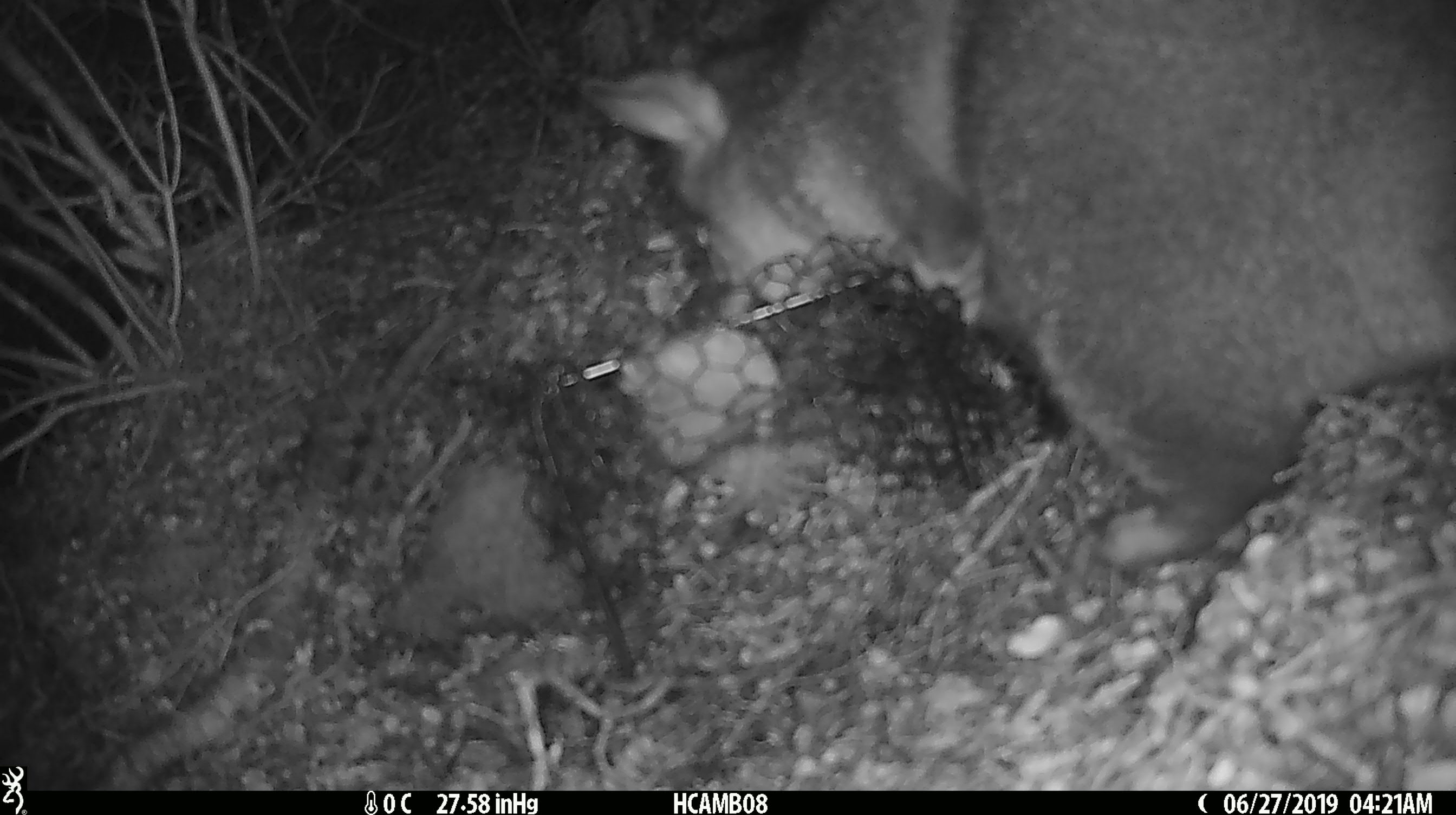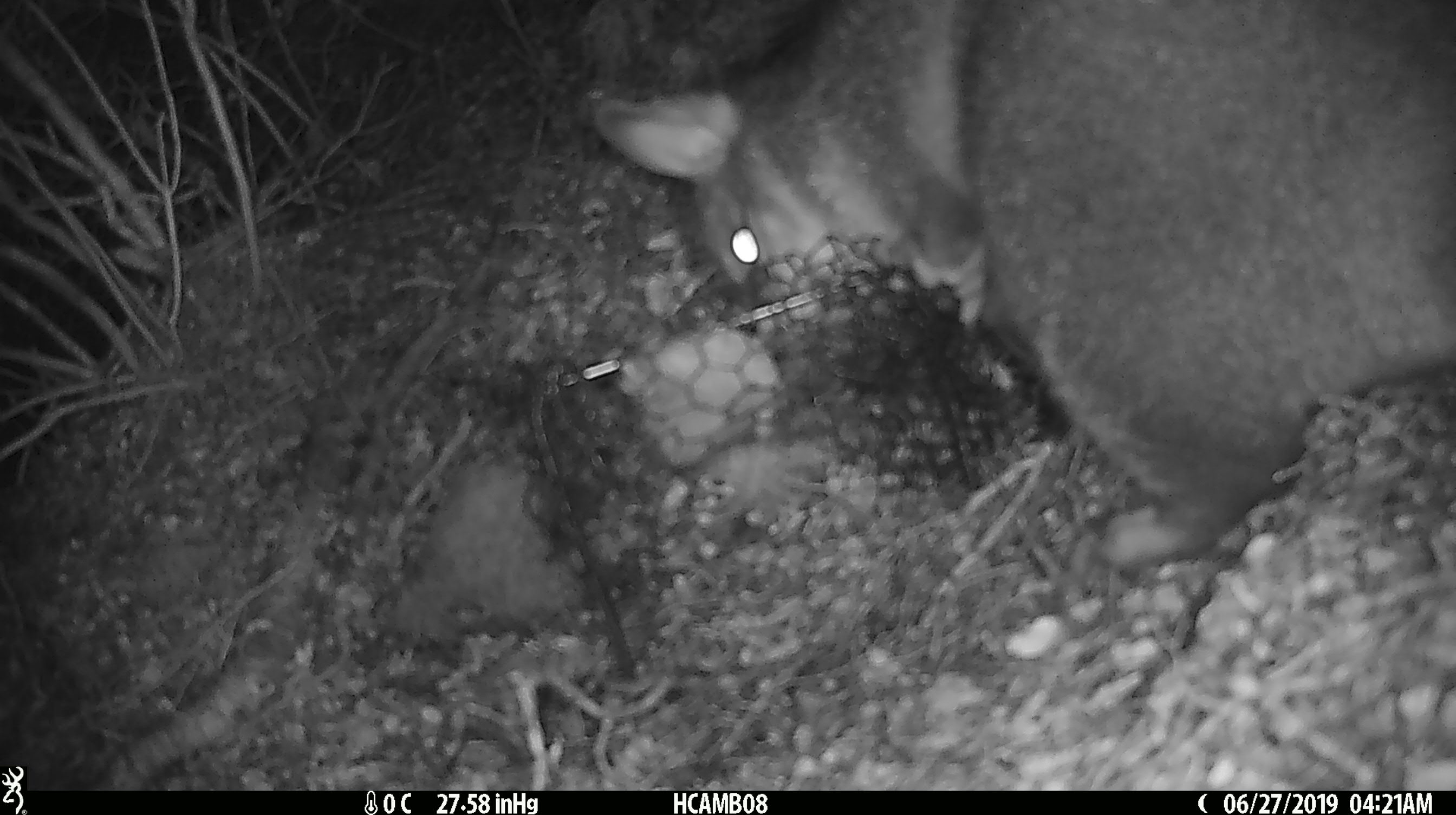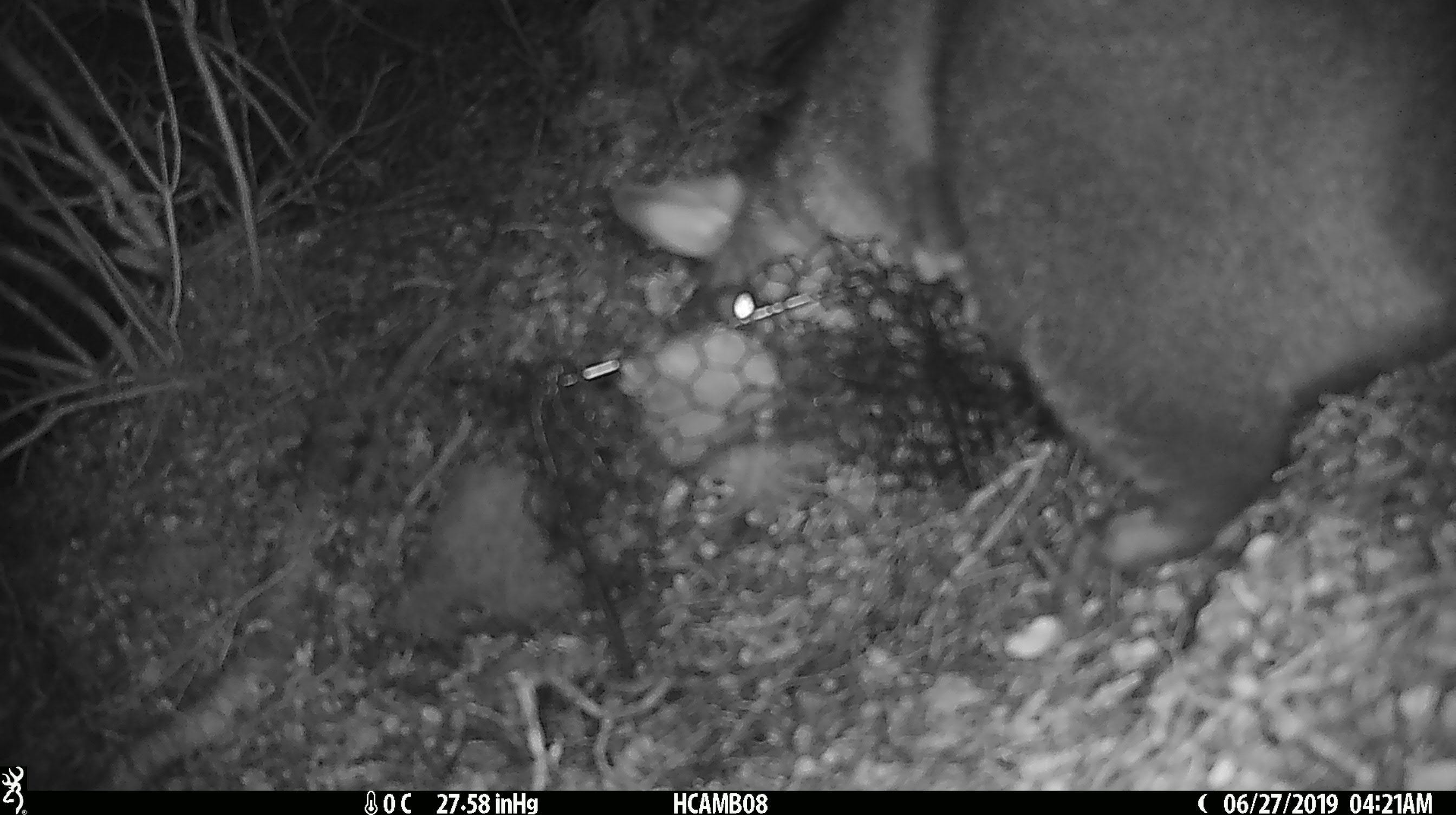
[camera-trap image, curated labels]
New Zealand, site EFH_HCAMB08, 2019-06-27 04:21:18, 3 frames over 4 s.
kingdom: Animalia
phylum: Chordata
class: Mammalia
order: Diprotodontia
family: Phalangeridae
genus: Trichosurus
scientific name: Trichosurus vulpecula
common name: common brushtail possum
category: possum